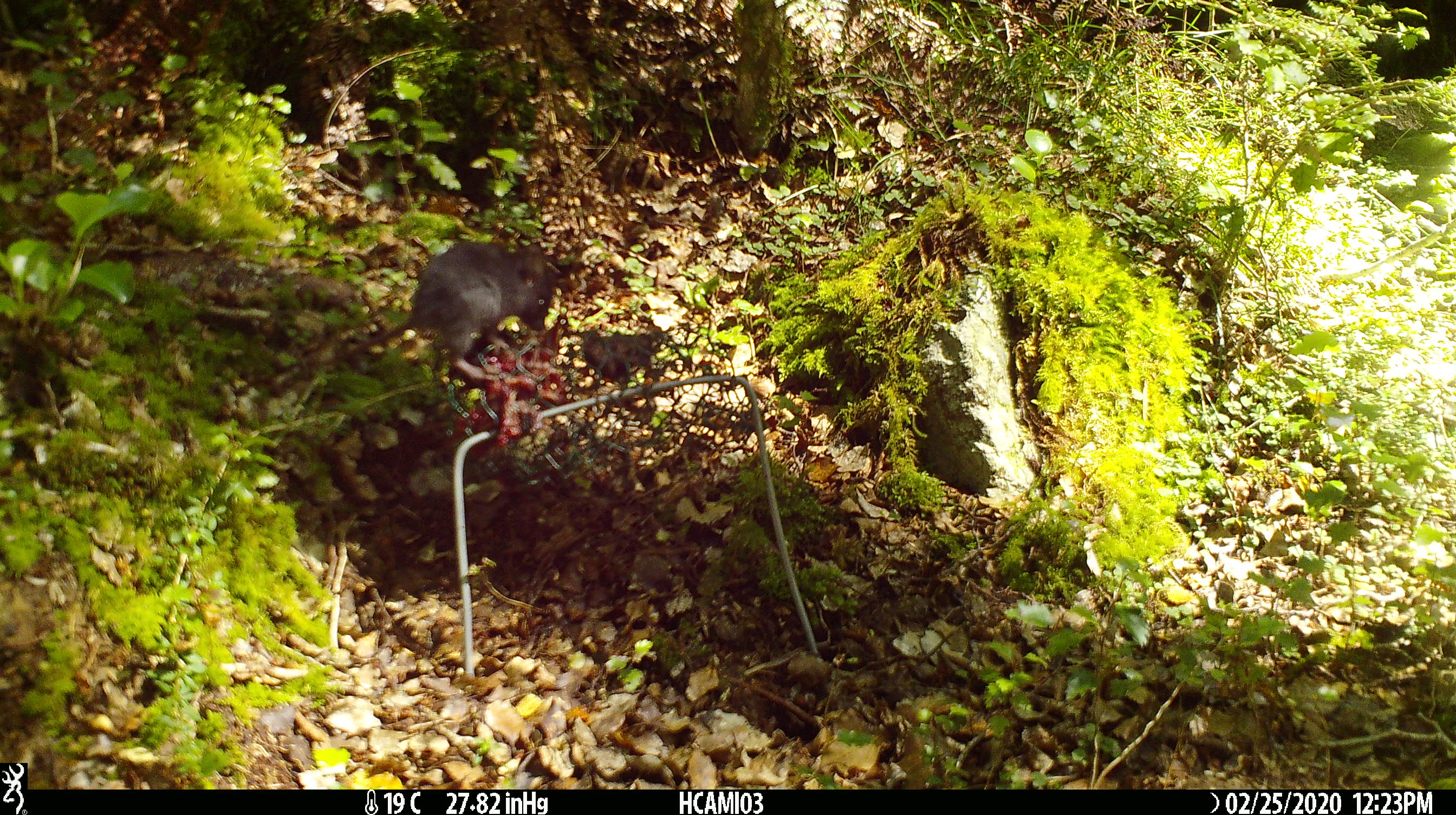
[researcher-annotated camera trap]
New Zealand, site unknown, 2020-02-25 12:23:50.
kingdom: Animalia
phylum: Chordata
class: Mammalia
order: Rodentia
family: Muridae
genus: Mus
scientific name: Mus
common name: mouse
Mouse (Mus).